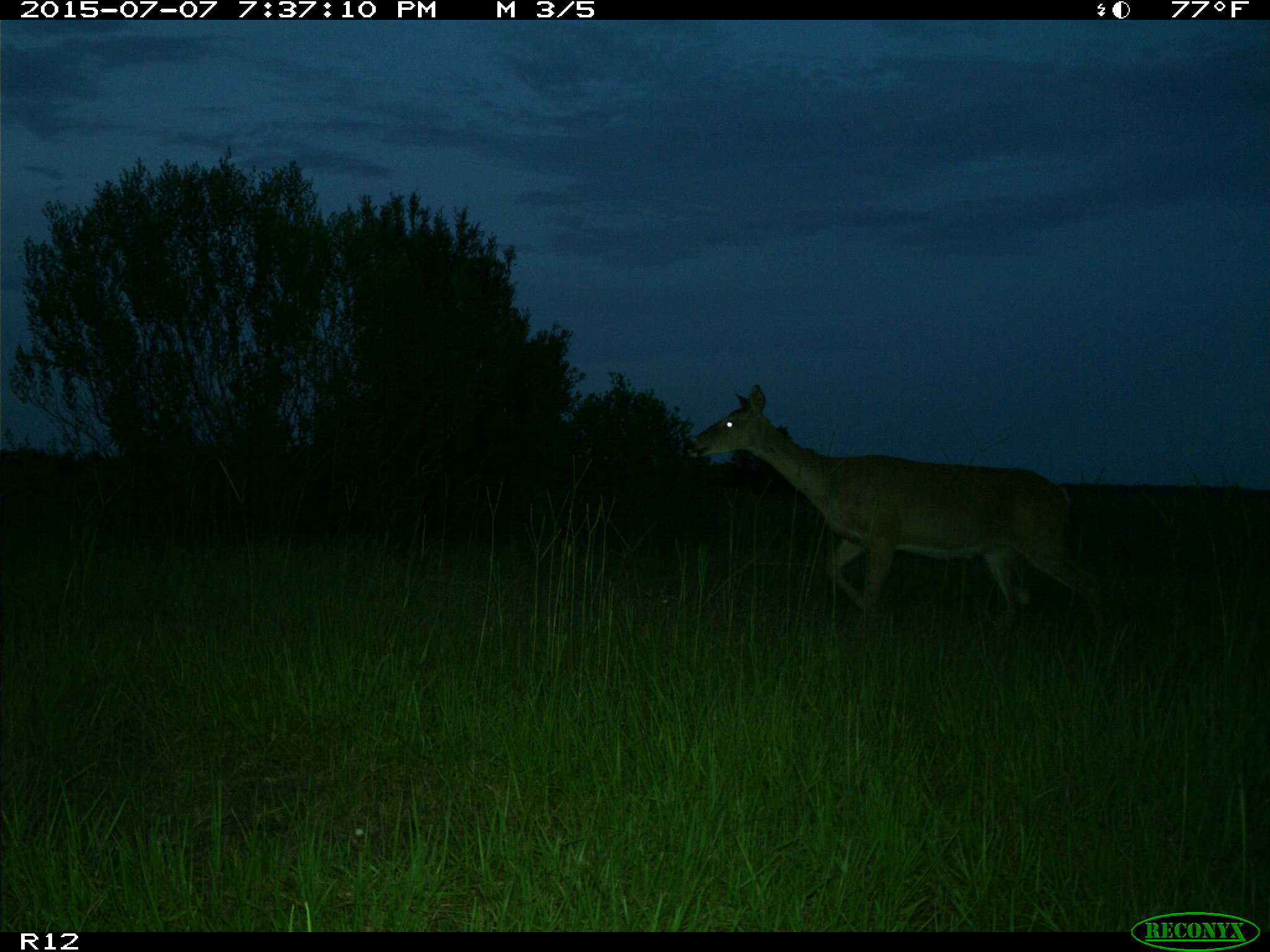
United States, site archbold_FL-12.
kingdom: Animalia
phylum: Chordata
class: Mammalia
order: Artiodactyla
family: Cervidae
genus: Odocoileus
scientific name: Odocoileus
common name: deer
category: unidentified deer